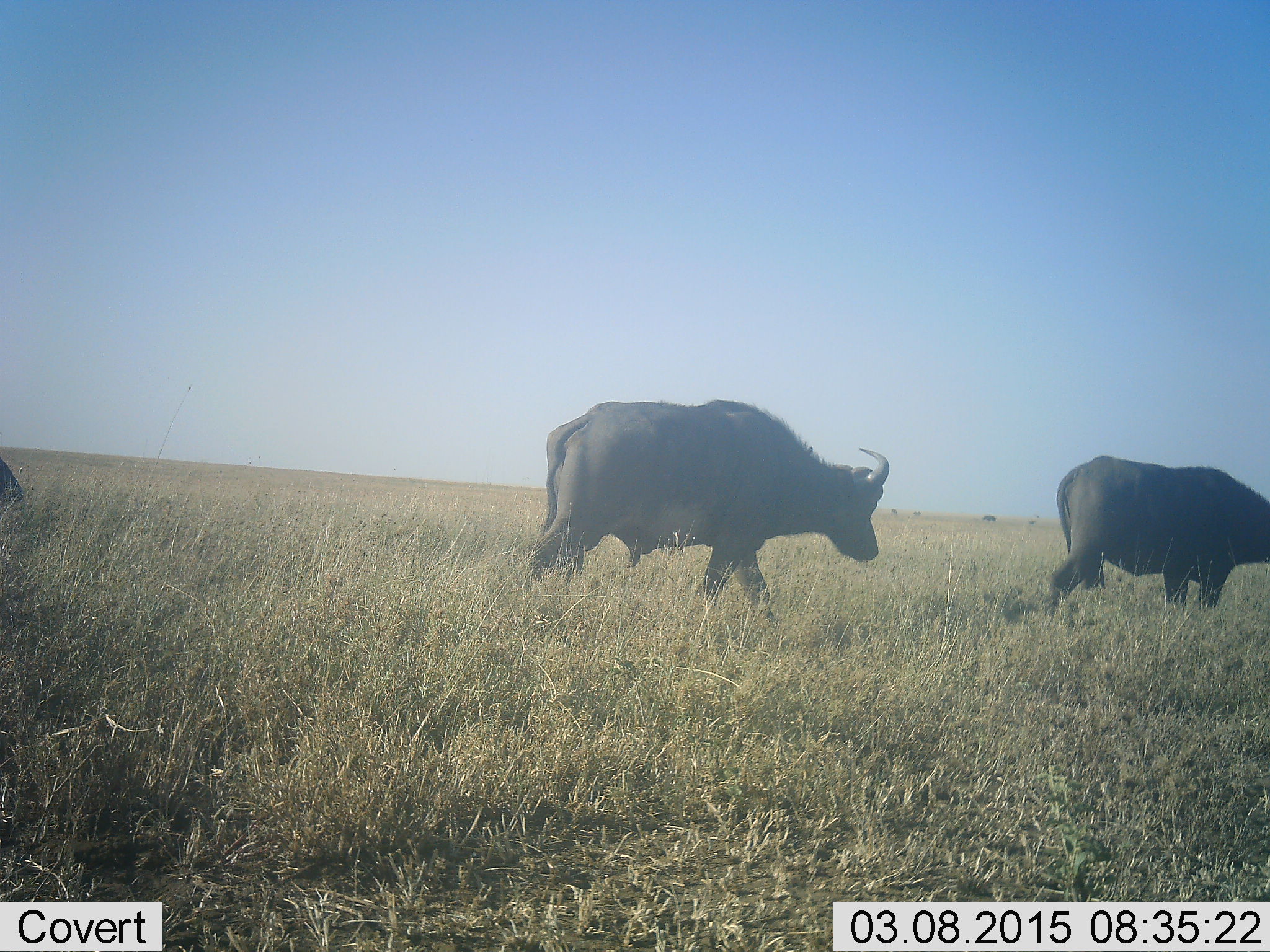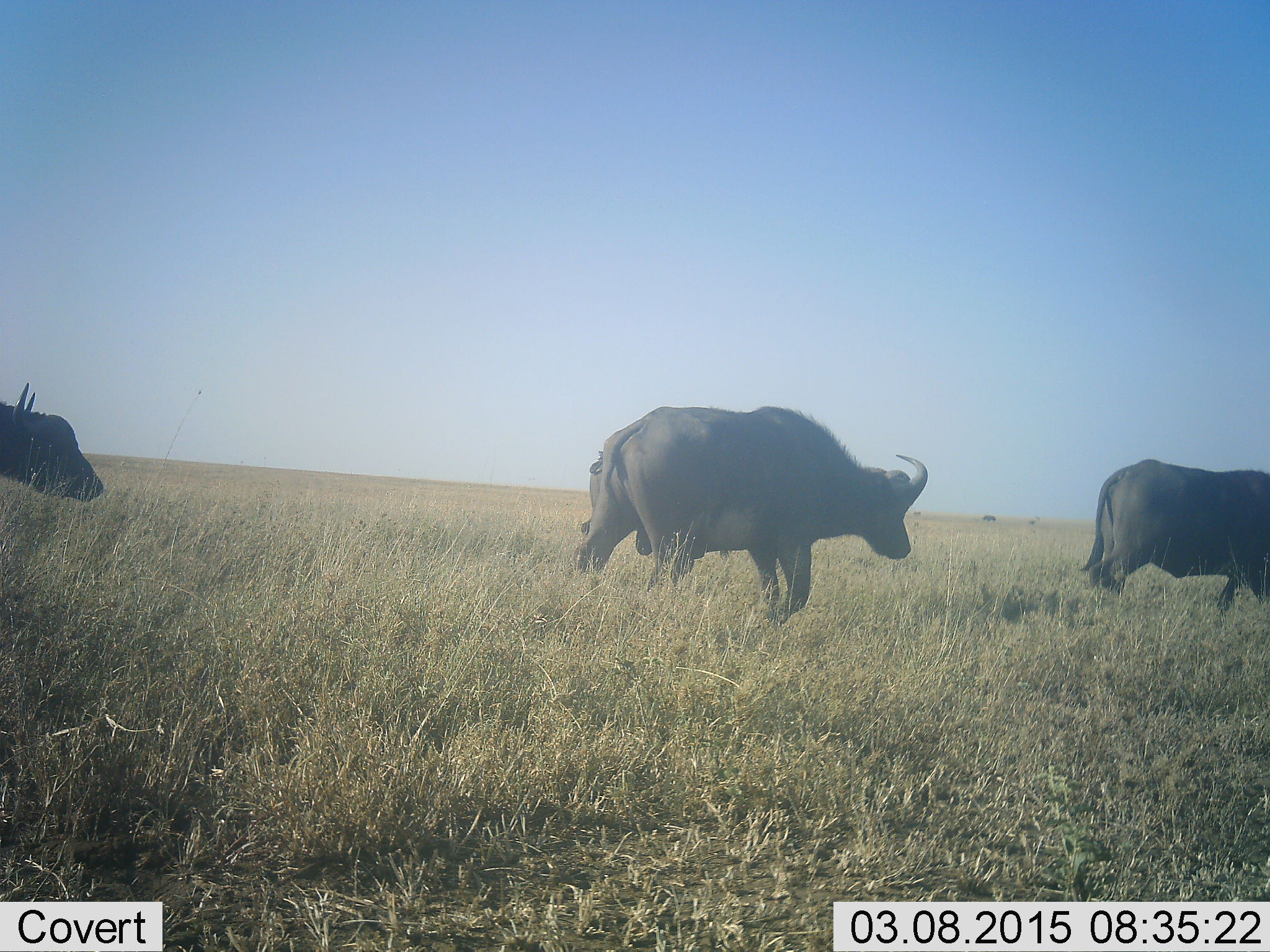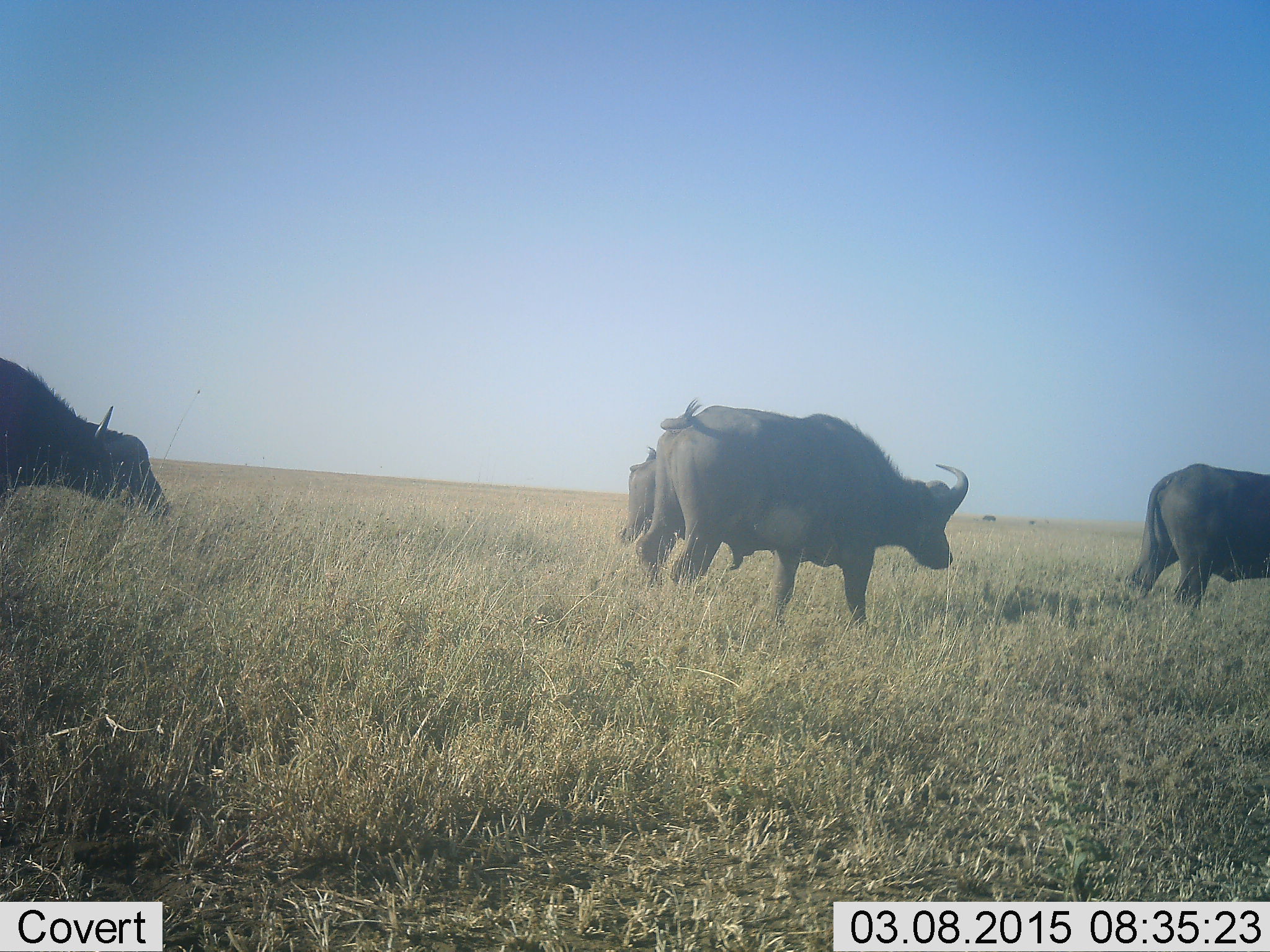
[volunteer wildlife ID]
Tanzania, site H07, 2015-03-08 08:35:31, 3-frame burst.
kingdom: Animalia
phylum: Chordata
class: Mammalia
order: Artiodactyla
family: Bovidae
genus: Syncerus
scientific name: Syncerus caffer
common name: cape buffalo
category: buffalo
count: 3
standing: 10%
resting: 0%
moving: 100%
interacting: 0%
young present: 0%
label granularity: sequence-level